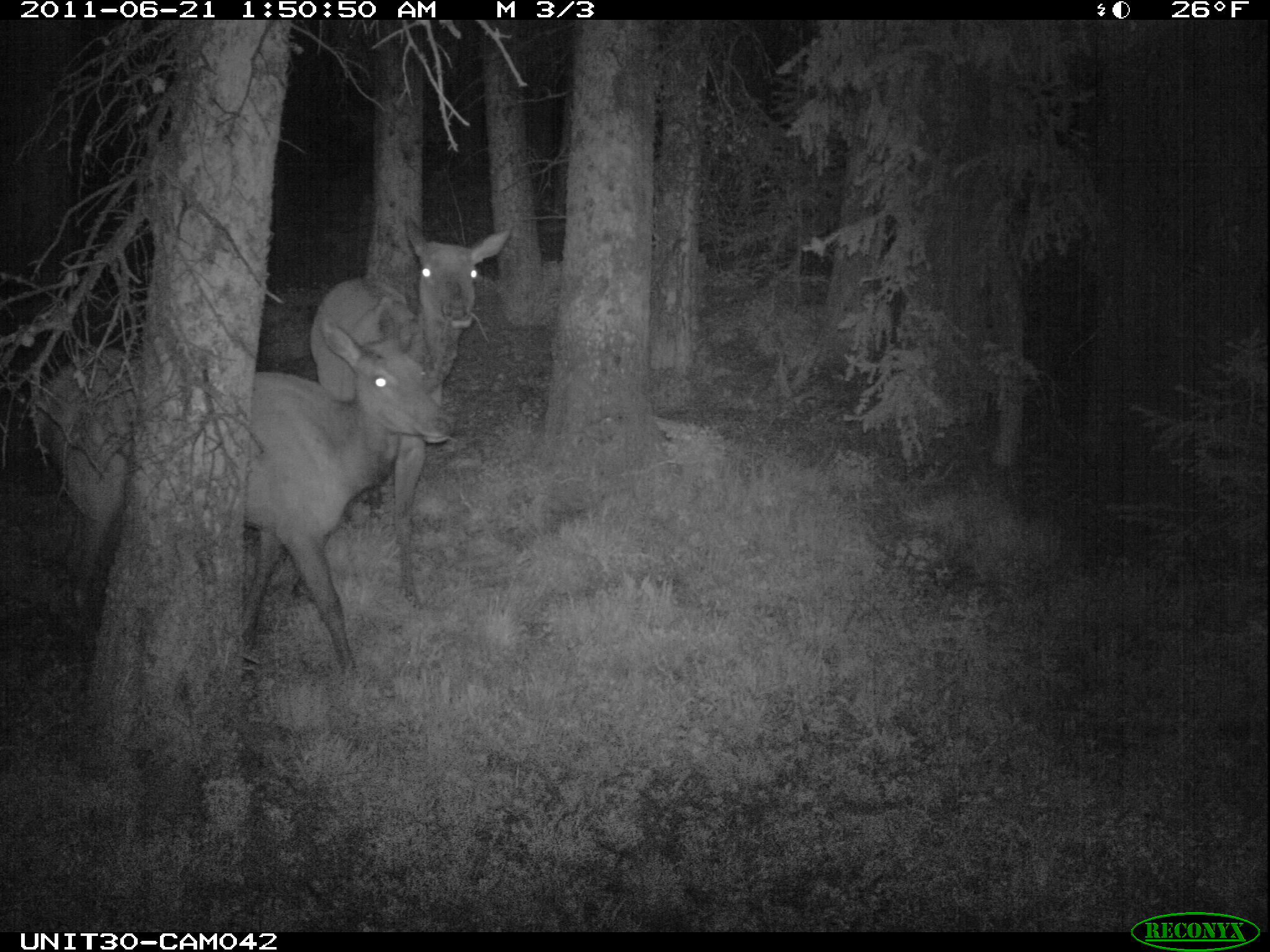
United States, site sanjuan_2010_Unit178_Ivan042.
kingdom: Animalia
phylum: Chordata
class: Mammalia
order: Artiodactyla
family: Cervidae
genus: Cervus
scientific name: Cervus elaphus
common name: red deer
Cervus elaphus (red deer).